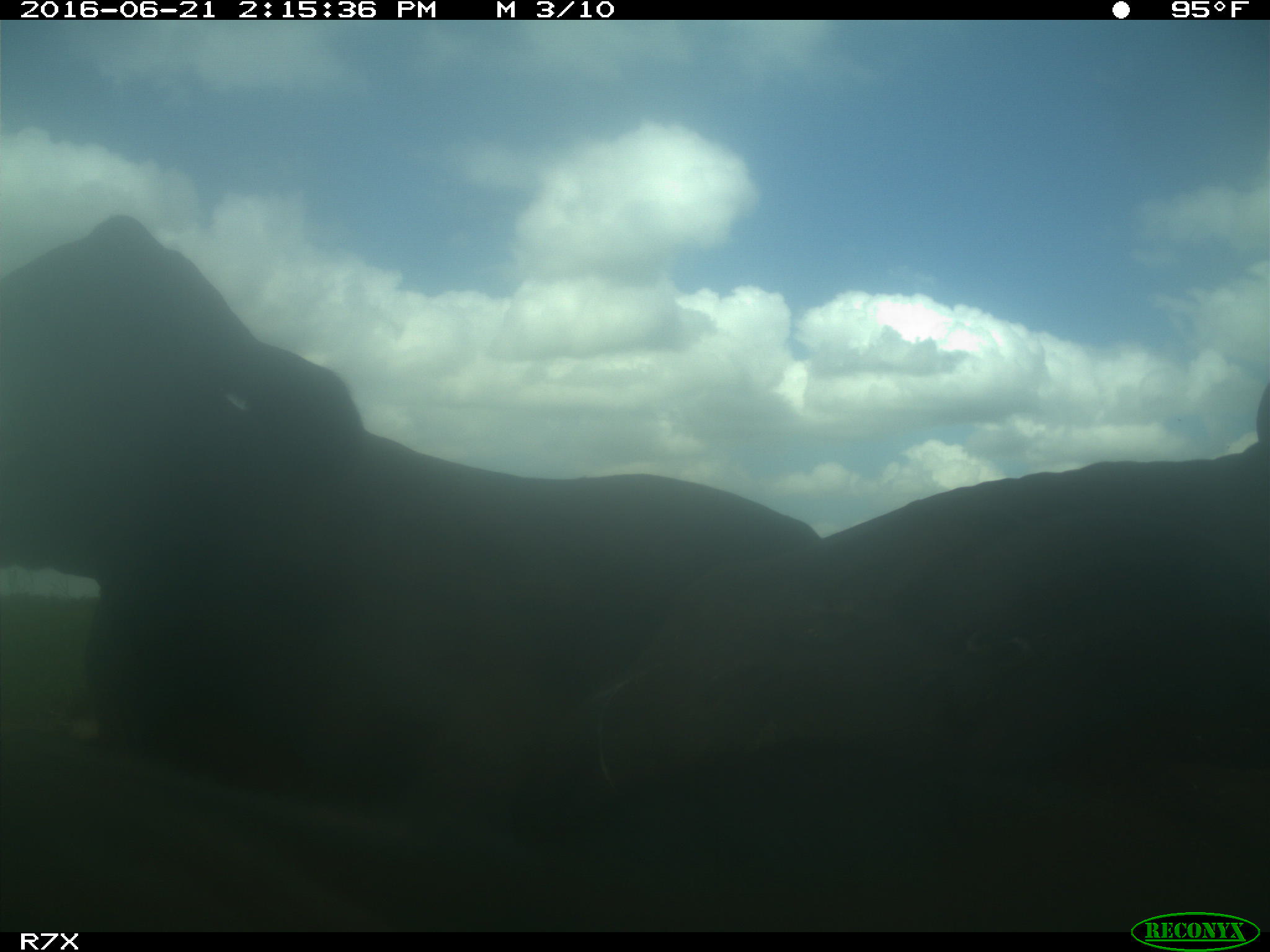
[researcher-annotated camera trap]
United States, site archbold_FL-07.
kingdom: Animalia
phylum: Chordata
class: Mammalia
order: Artiodactyla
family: Bovidae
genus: Bos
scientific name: Bos taurus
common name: domestic cow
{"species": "Bos taurus (domestic cow)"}